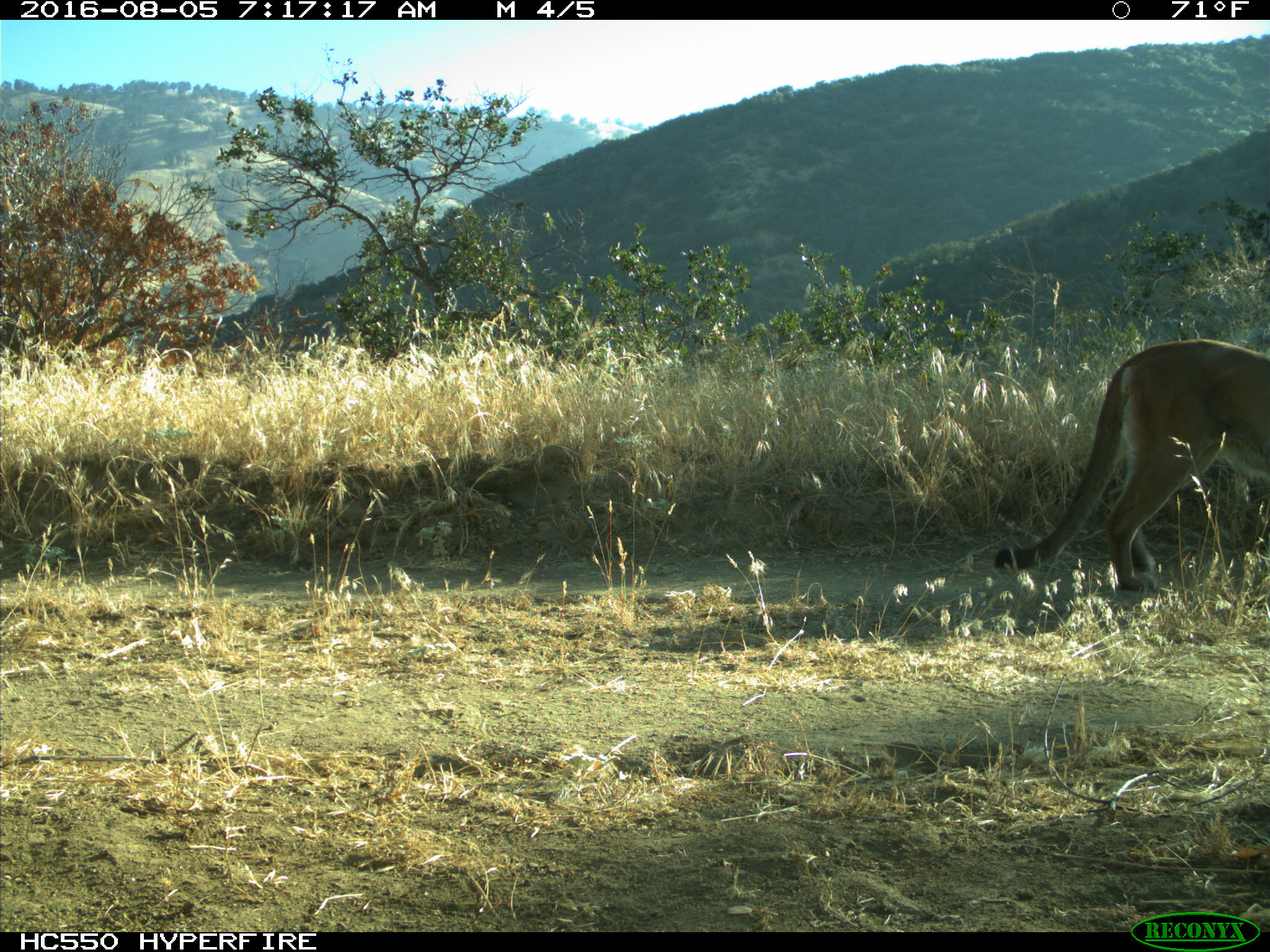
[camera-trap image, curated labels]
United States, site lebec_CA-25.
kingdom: Animalia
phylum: Chordata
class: Mammalia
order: Carnivora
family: Felidae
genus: Puma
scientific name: Puma concolor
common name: mountain lion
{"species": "Puma concolor (mountain lion)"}